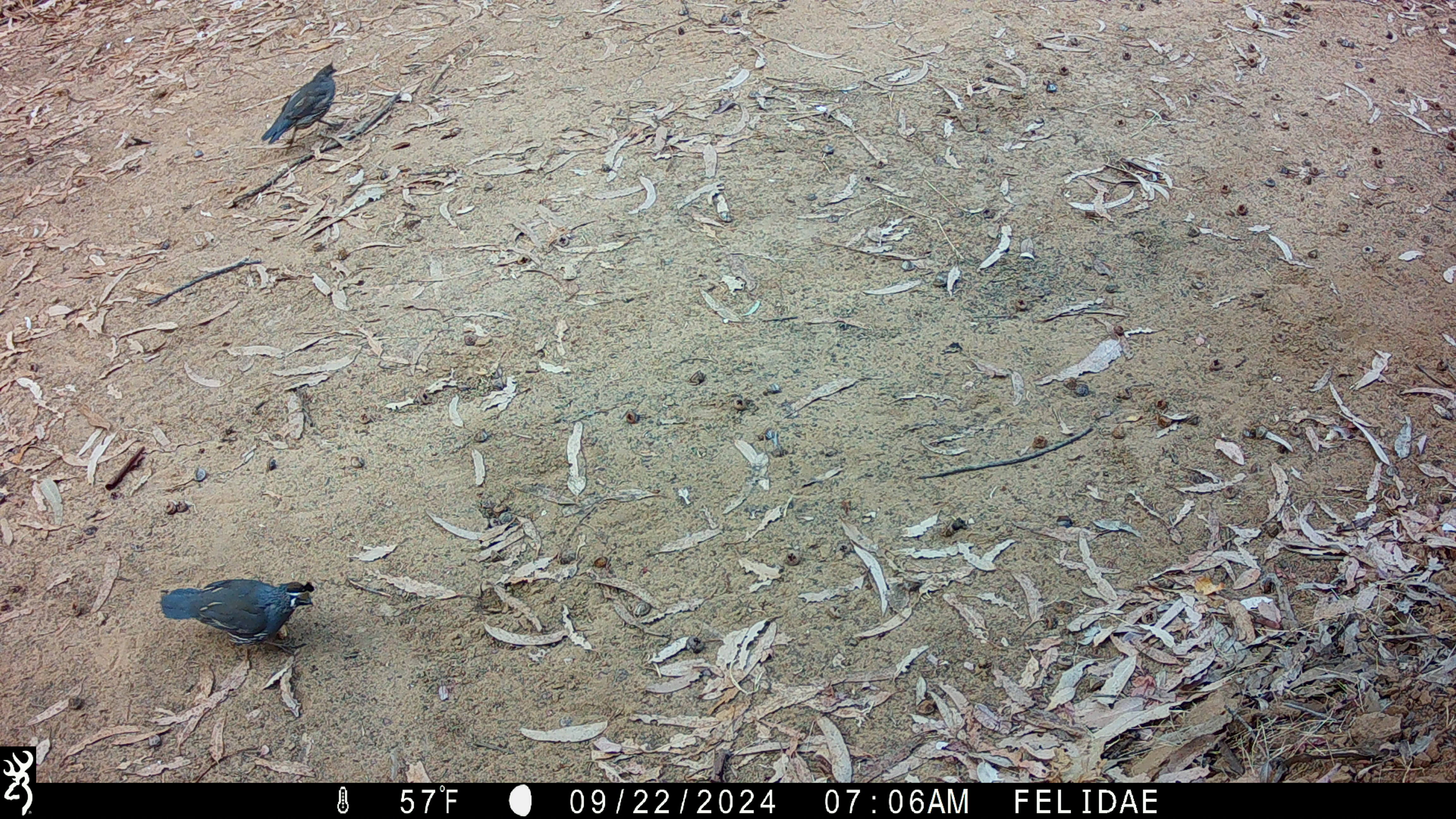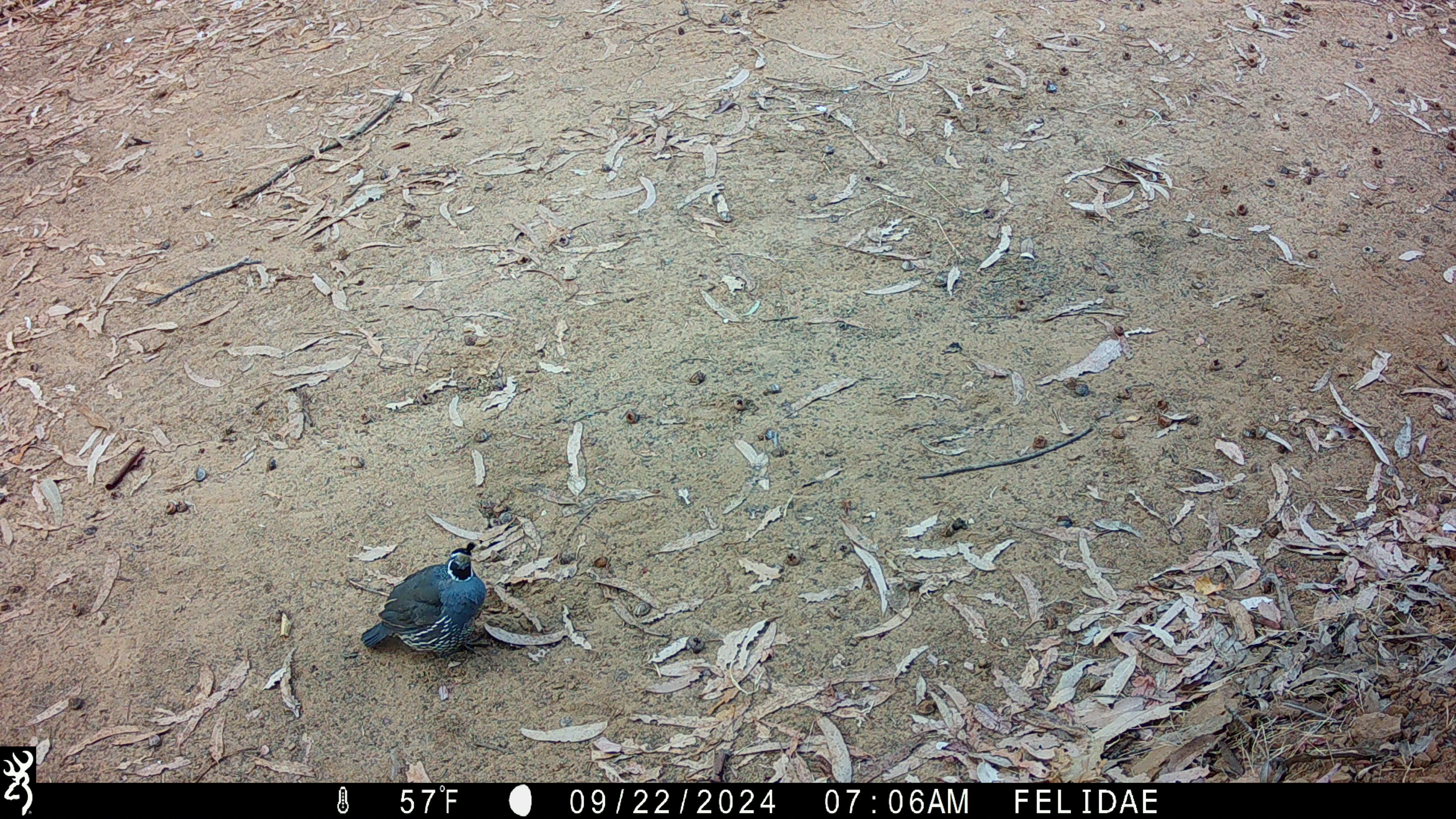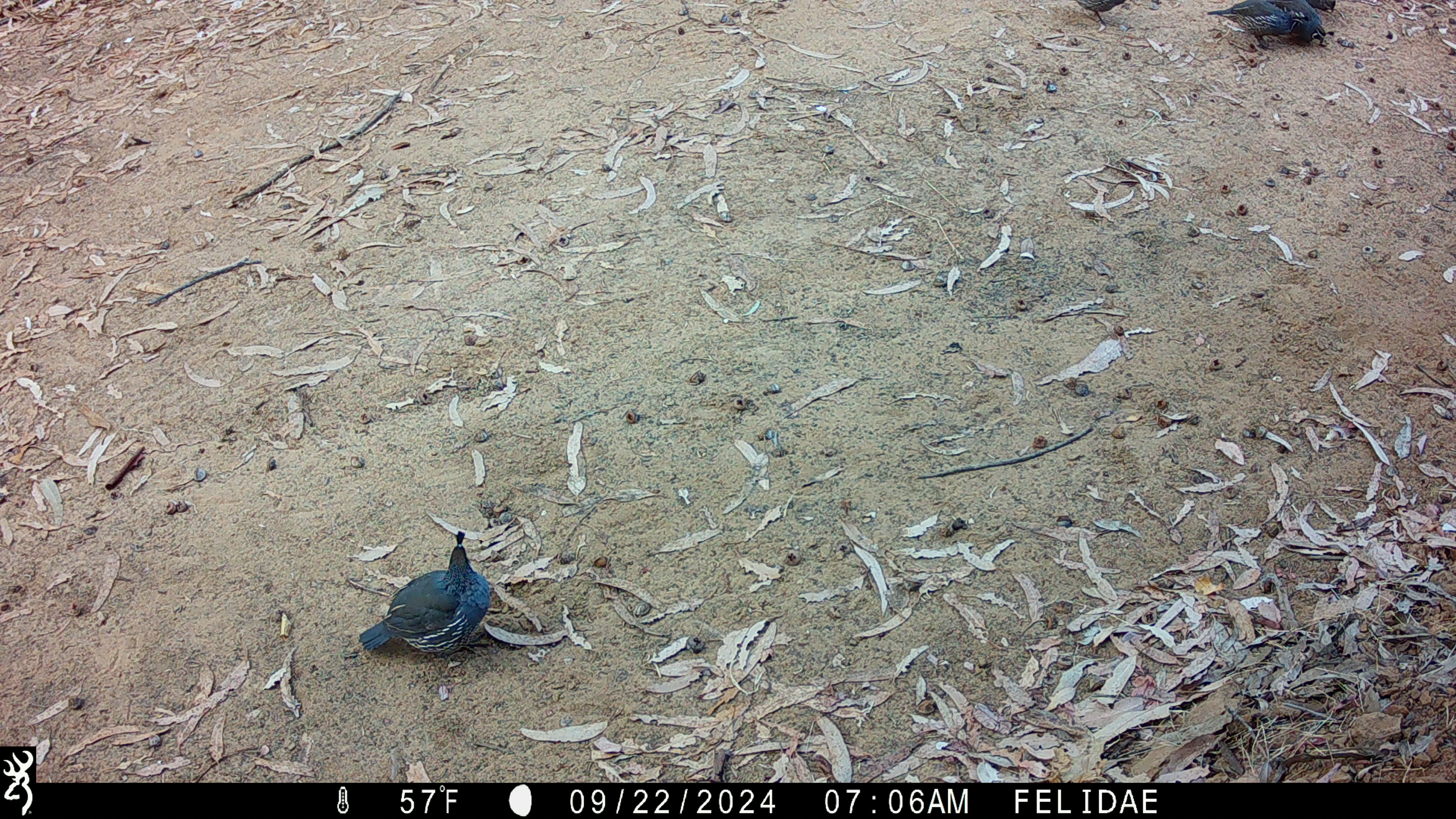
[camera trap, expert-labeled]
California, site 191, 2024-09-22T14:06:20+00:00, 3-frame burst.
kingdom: Animalia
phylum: Chordata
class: Aves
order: Galliformes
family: Odontophoridae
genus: Callipepla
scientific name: Callipepla californica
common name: california quail